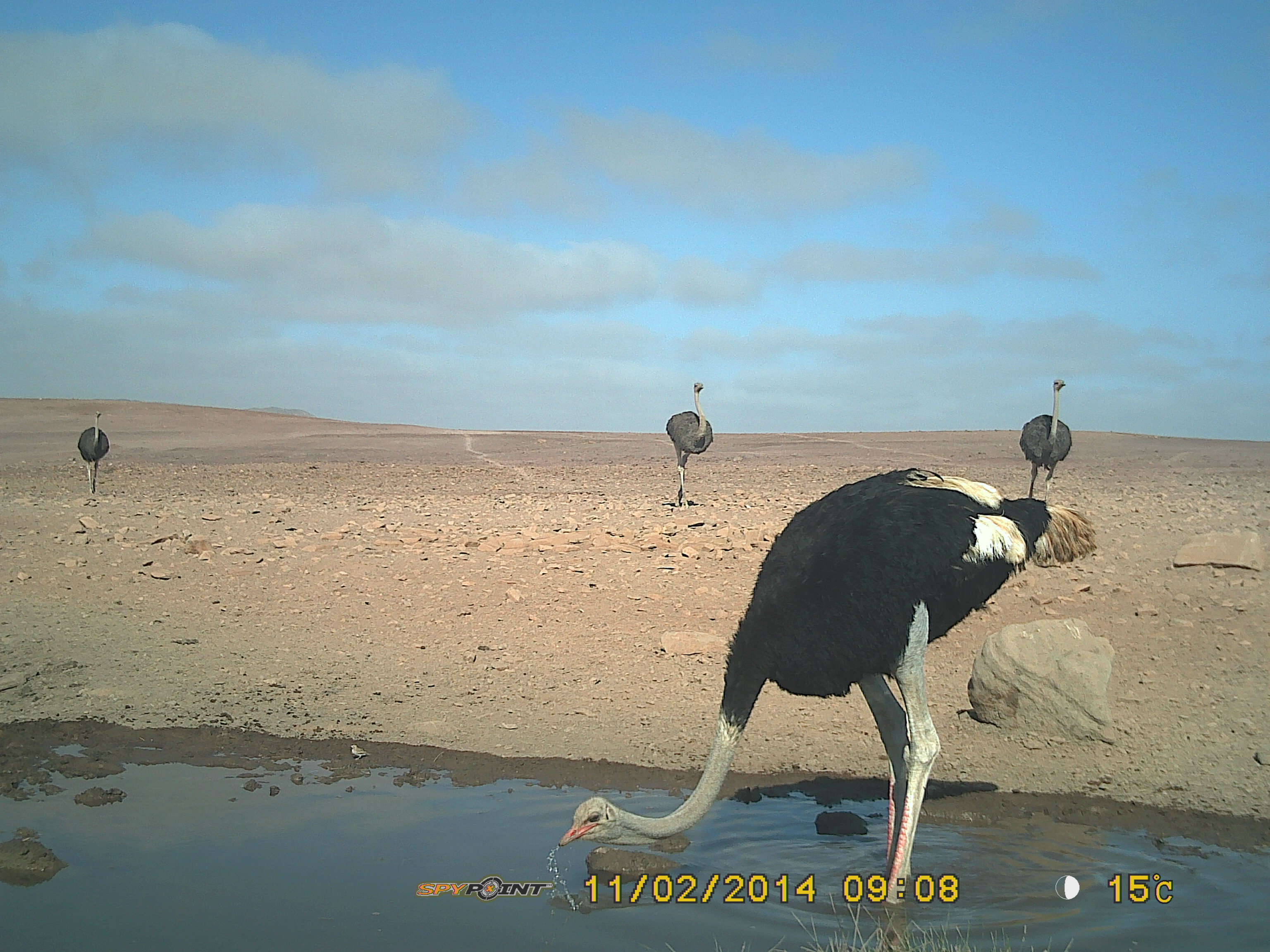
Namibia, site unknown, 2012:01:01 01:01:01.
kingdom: Animalia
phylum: Chordata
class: Aves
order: Struthioniformes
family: Struthionidae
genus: Struthio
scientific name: Struthio camelus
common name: common ostrich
Struthio camelus (common ostrich).